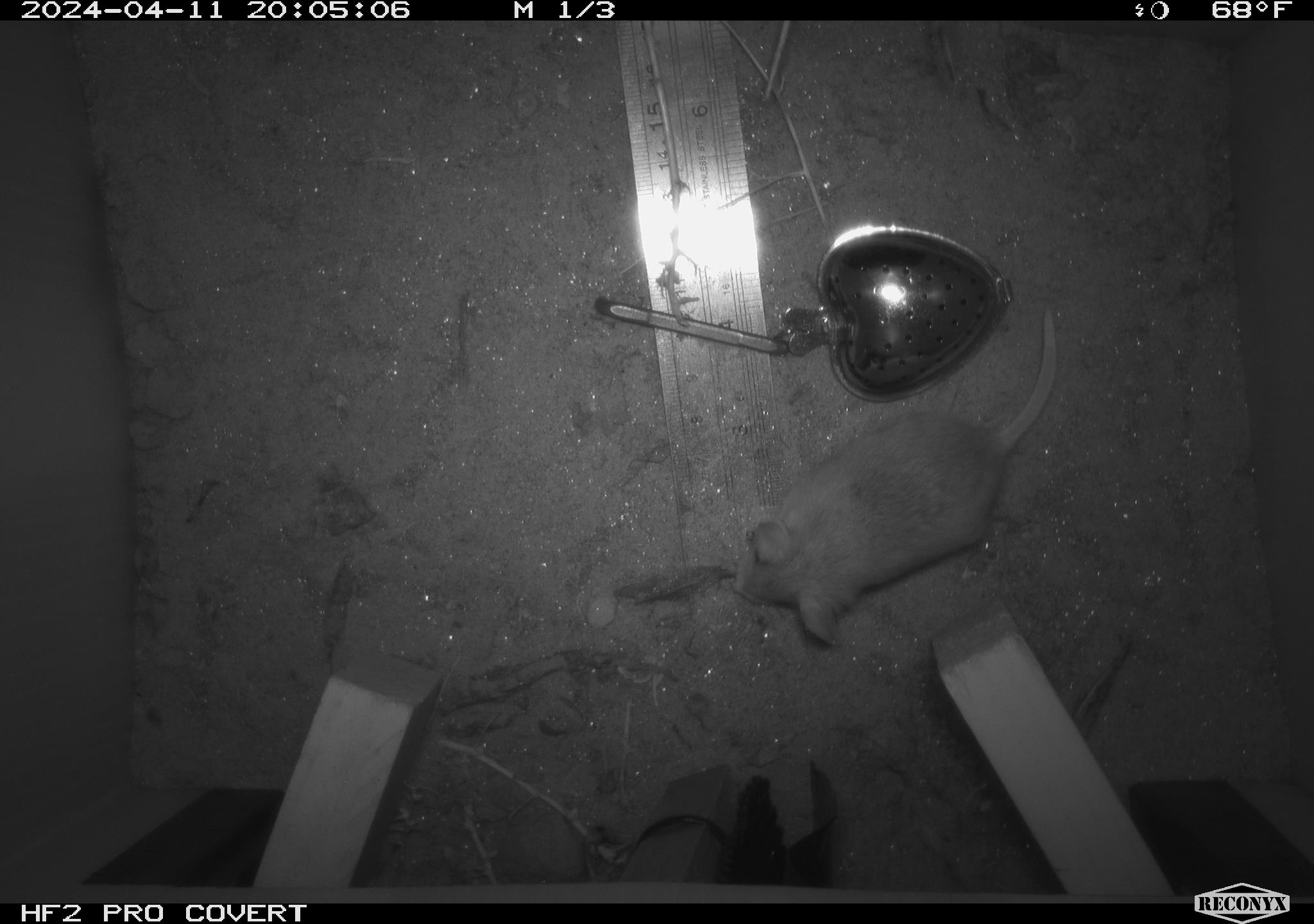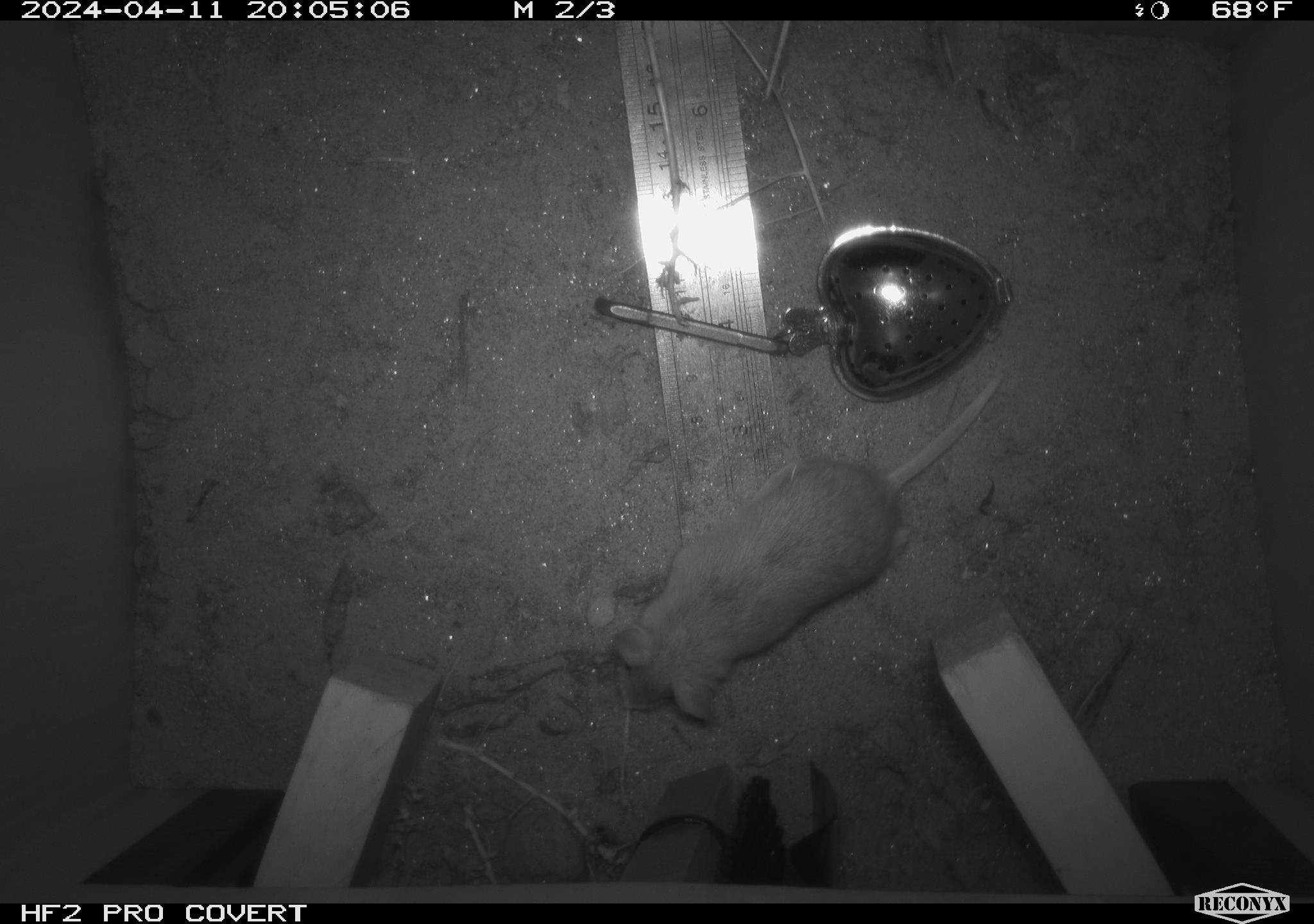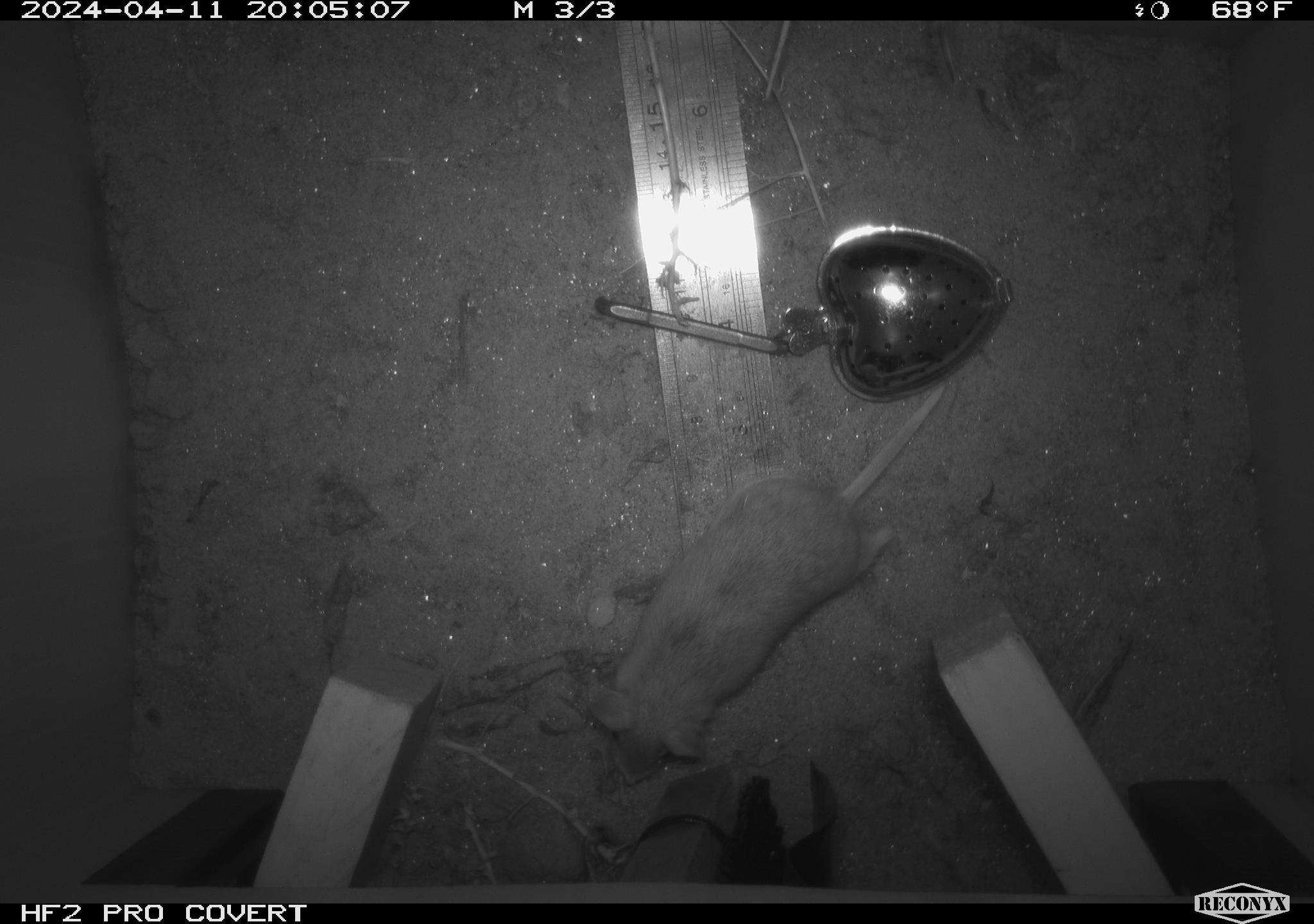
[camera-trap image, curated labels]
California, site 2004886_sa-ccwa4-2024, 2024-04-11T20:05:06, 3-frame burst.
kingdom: Animalia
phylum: Chordata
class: Mammalia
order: Rodentia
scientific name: Rodentia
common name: mouse species